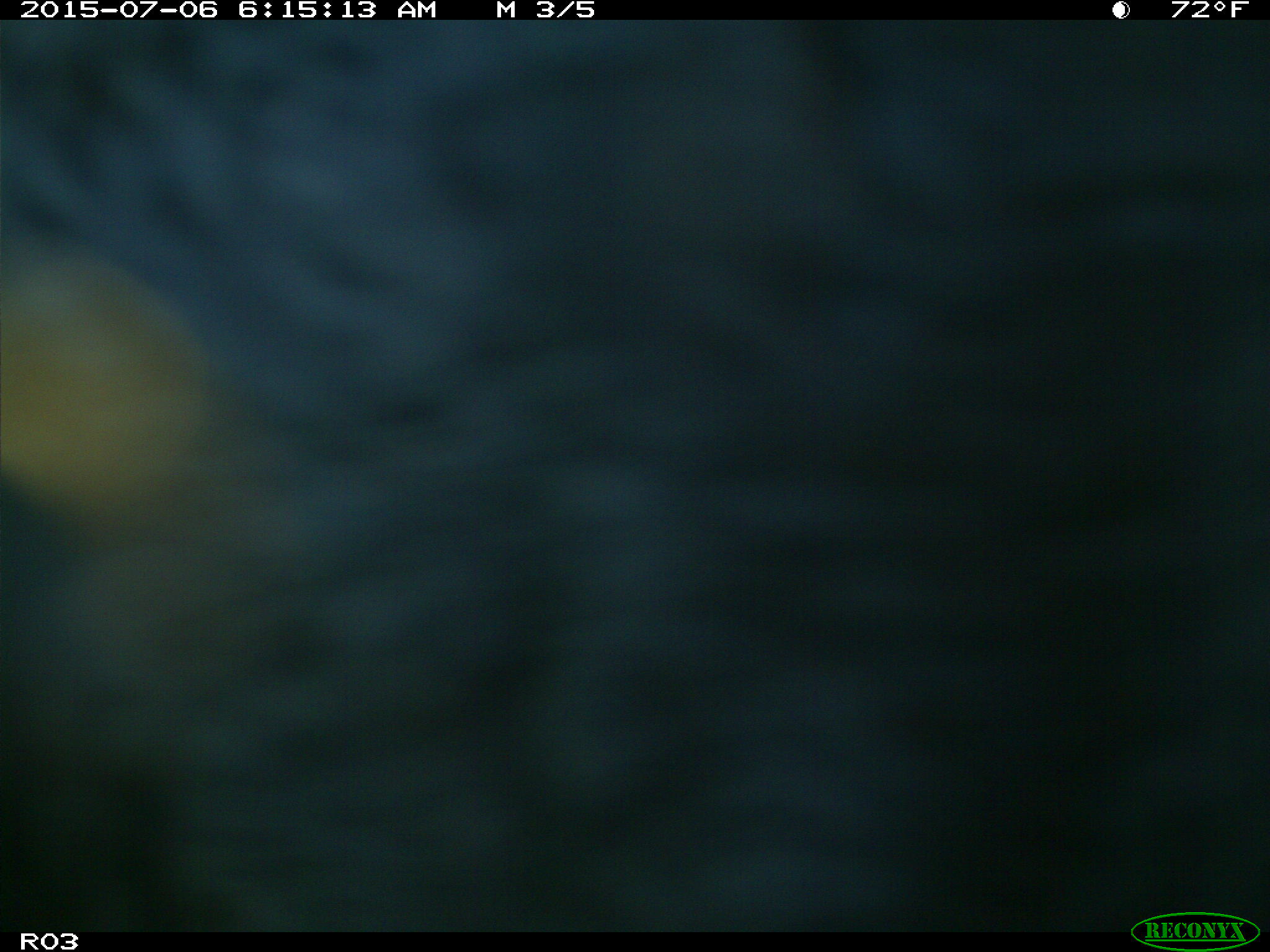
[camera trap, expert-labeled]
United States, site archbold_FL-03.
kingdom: Animalia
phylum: Chordata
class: Mammalia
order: Artiodactyla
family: Bovidae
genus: Bos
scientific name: Bos taurus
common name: domestic cow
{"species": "Bos taurus (domestic cow)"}